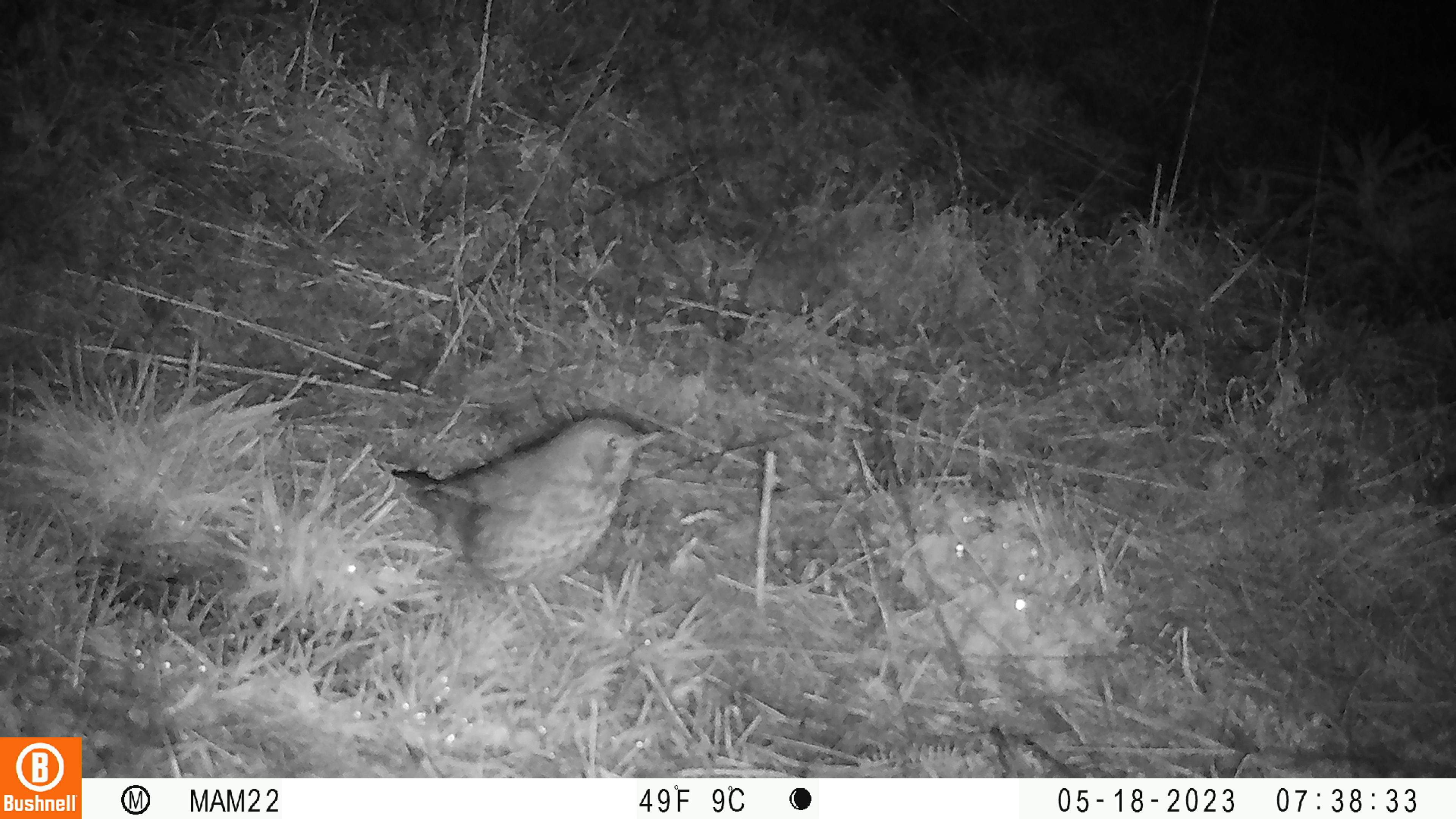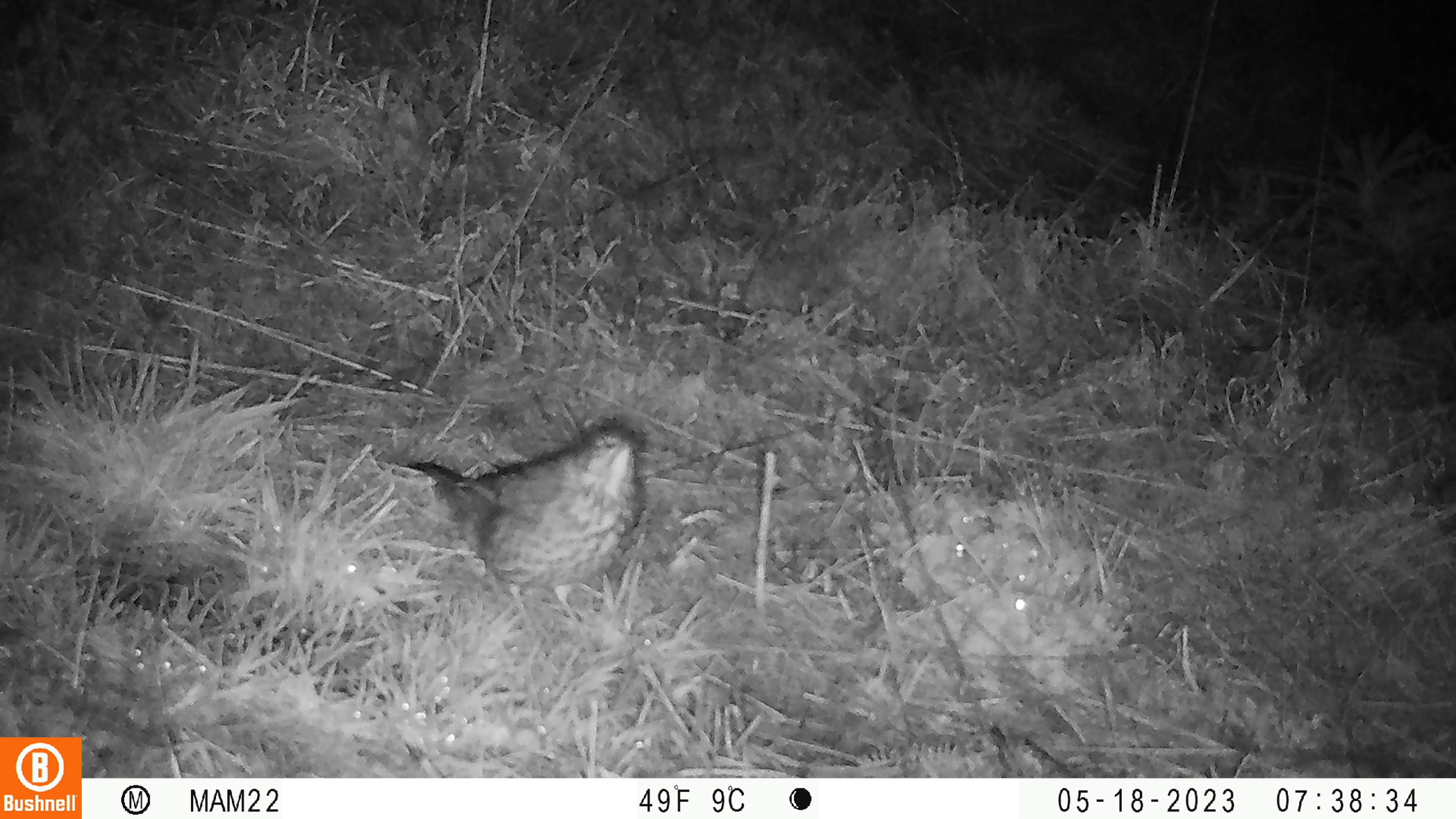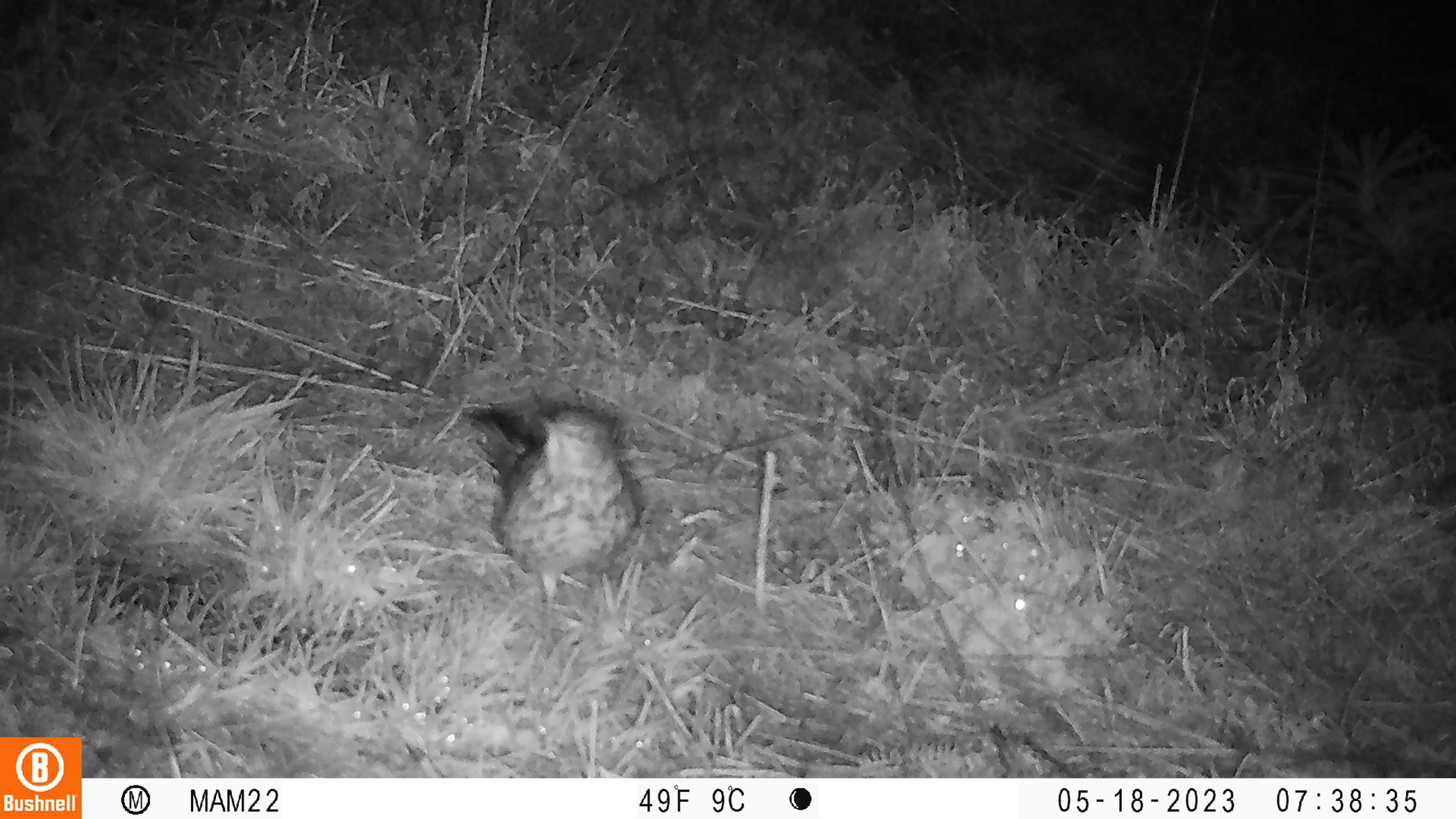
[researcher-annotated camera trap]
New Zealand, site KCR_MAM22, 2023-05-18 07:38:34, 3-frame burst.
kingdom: Animalia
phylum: Chordata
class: Aves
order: Passeriformes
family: Turdidae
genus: Turdus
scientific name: Turdus philomelos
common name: song thrush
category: thrush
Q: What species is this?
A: Thrush (song thrush) (Turdus philomelos).